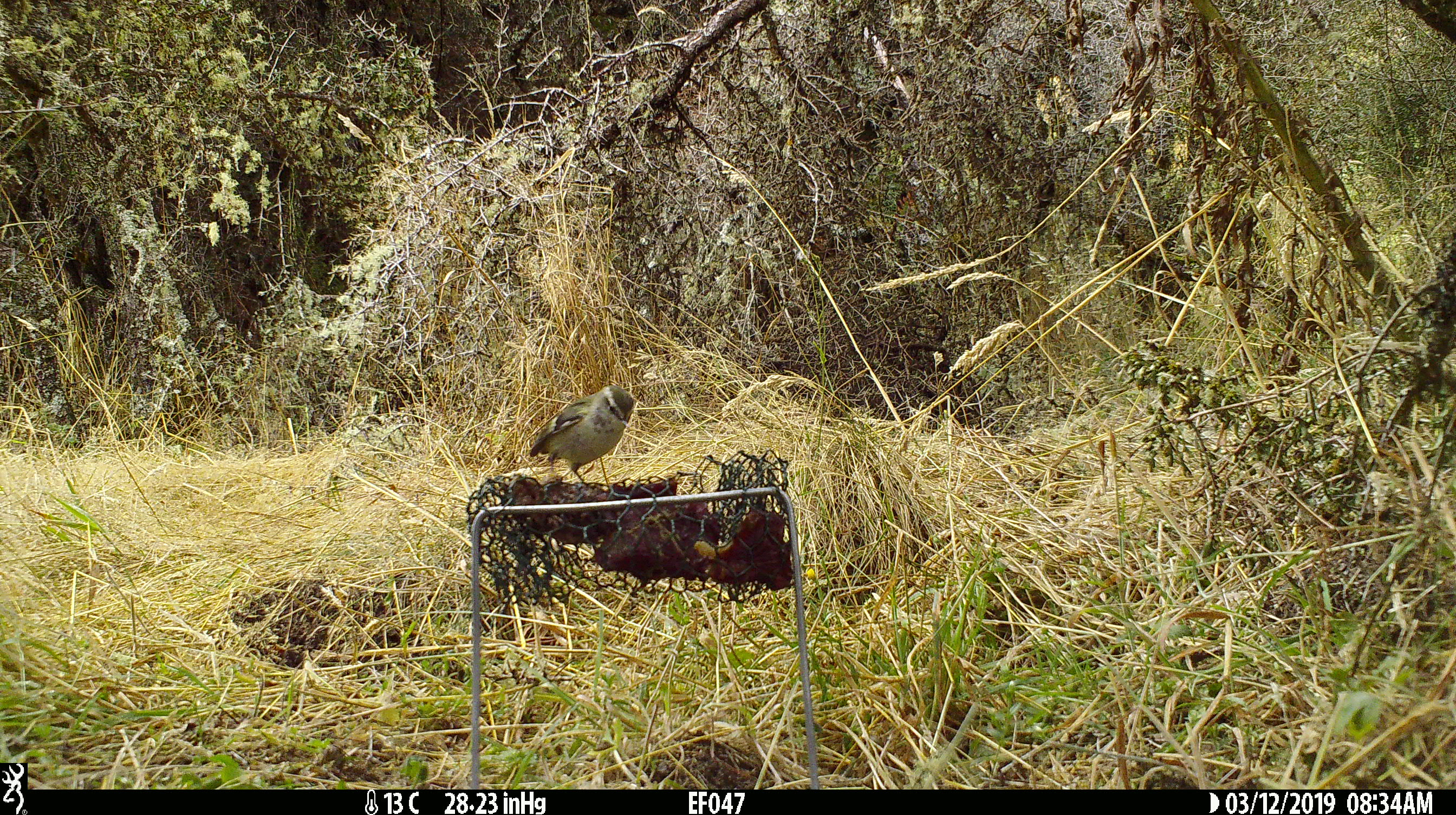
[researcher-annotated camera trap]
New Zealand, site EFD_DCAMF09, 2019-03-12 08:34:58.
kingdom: Animalia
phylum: Chordata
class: Aves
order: Passeriformes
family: Acanthisittidae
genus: Acanthisitta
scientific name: Acanthisitta chloris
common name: rifleman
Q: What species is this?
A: Rifleman (Acanthisitta chloris).